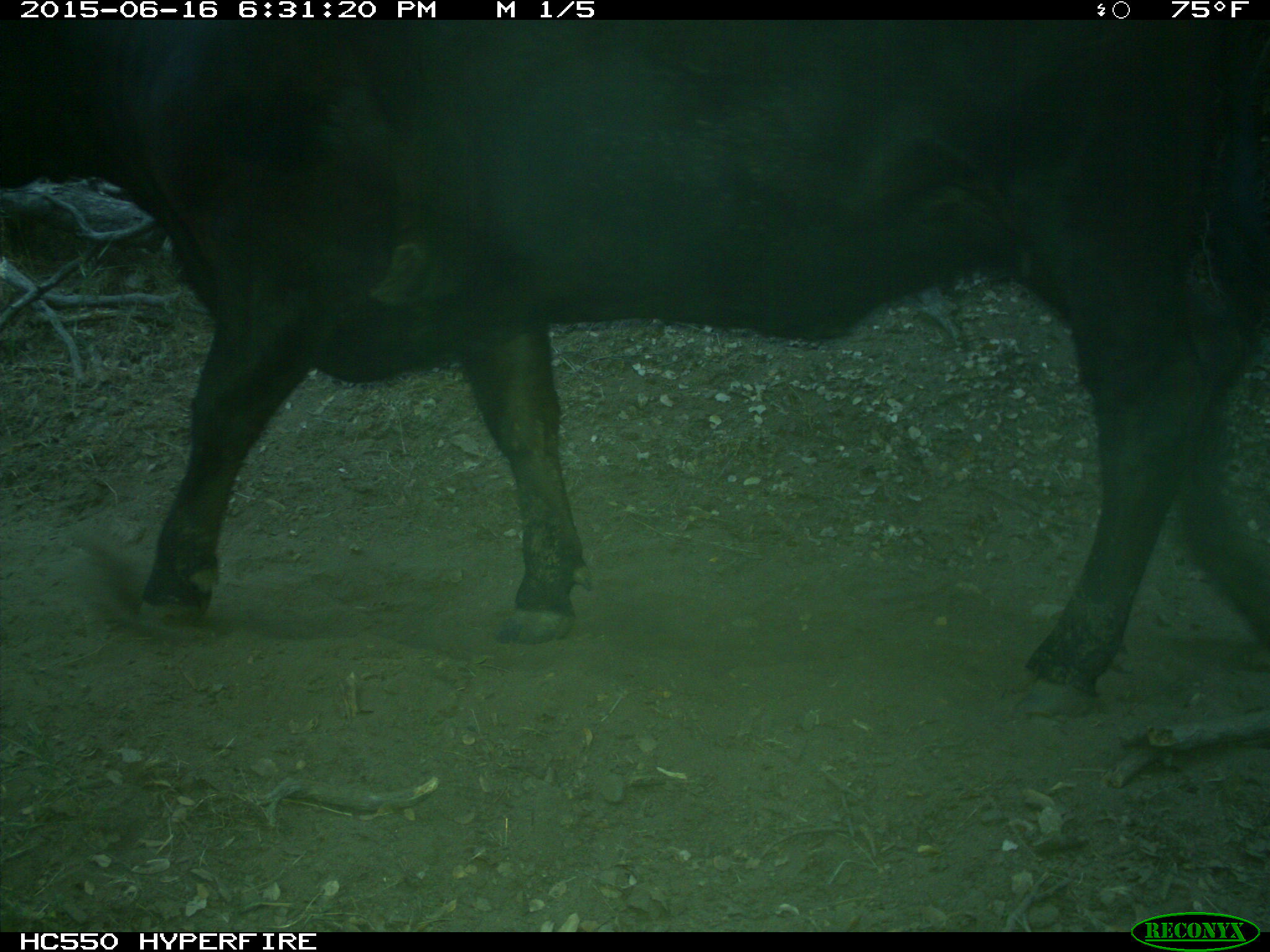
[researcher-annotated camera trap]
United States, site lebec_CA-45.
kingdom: Animalia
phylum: Chordata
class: Mammalia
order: Artiodactyla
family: Bovidae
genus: Bos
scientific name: Bos taurus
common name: domestic cow